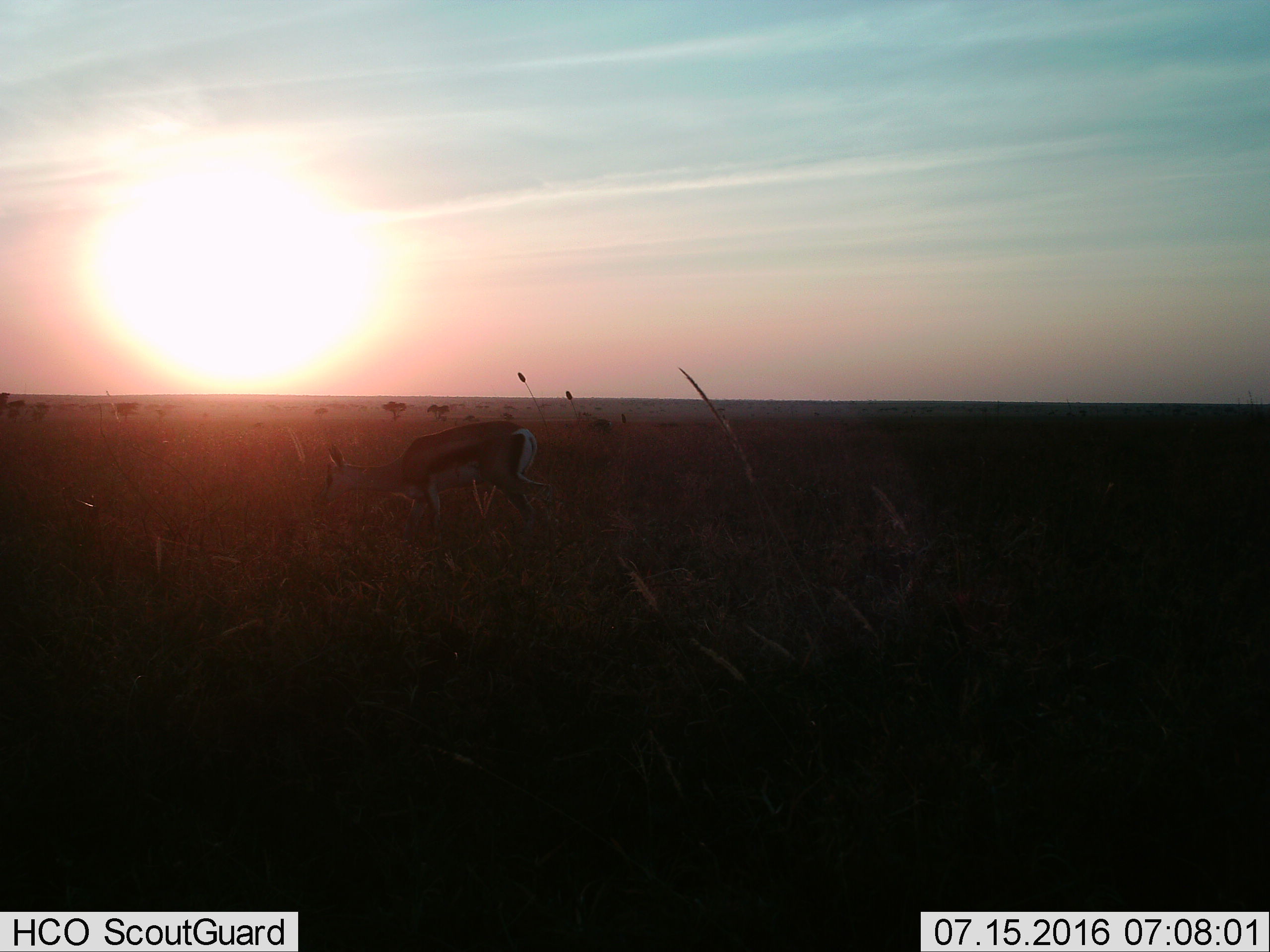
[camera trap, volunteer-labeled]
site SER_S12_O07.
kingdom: Animalia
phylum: Chordata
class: Mammalia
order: Artiodactyla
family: Bovidae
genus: Eudorcas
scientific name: Eudorcas thomsonii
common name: thomson's gazelle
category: gazellethomsons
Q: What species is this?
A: Gazellethomsons (thomson's gazelle) (Eudorcas thomsonii).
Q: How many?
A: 1.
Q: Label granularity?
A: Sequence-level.